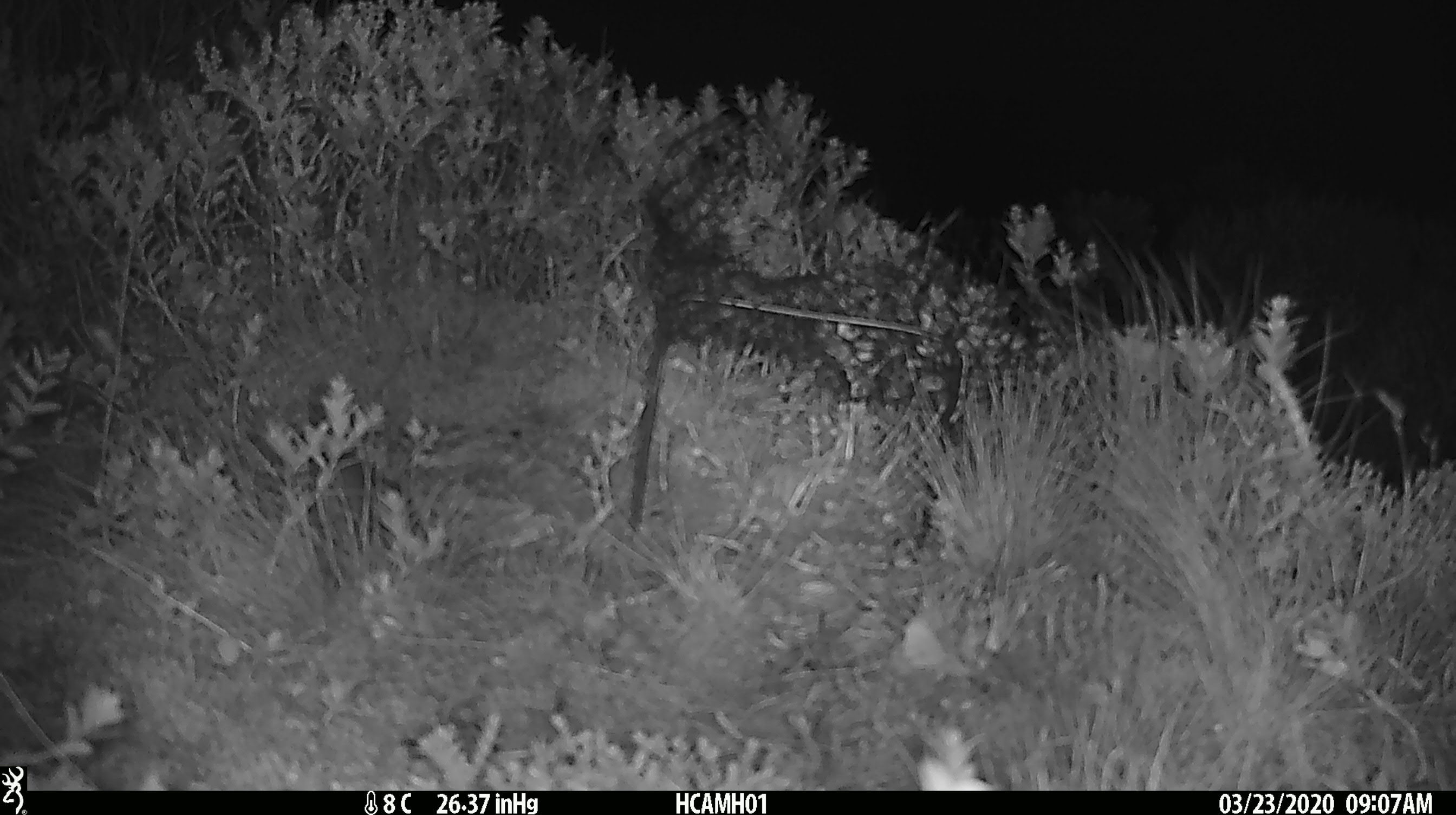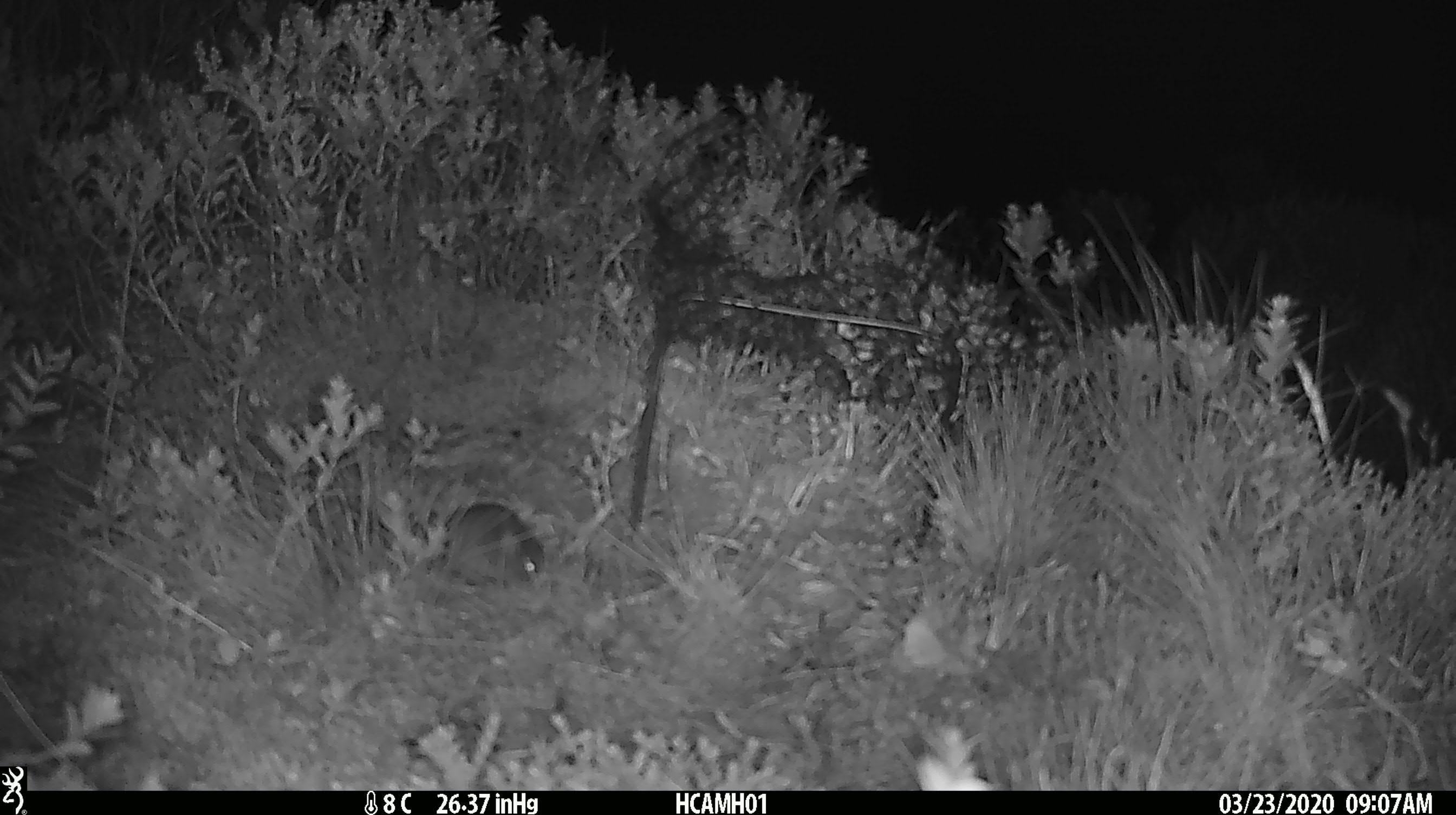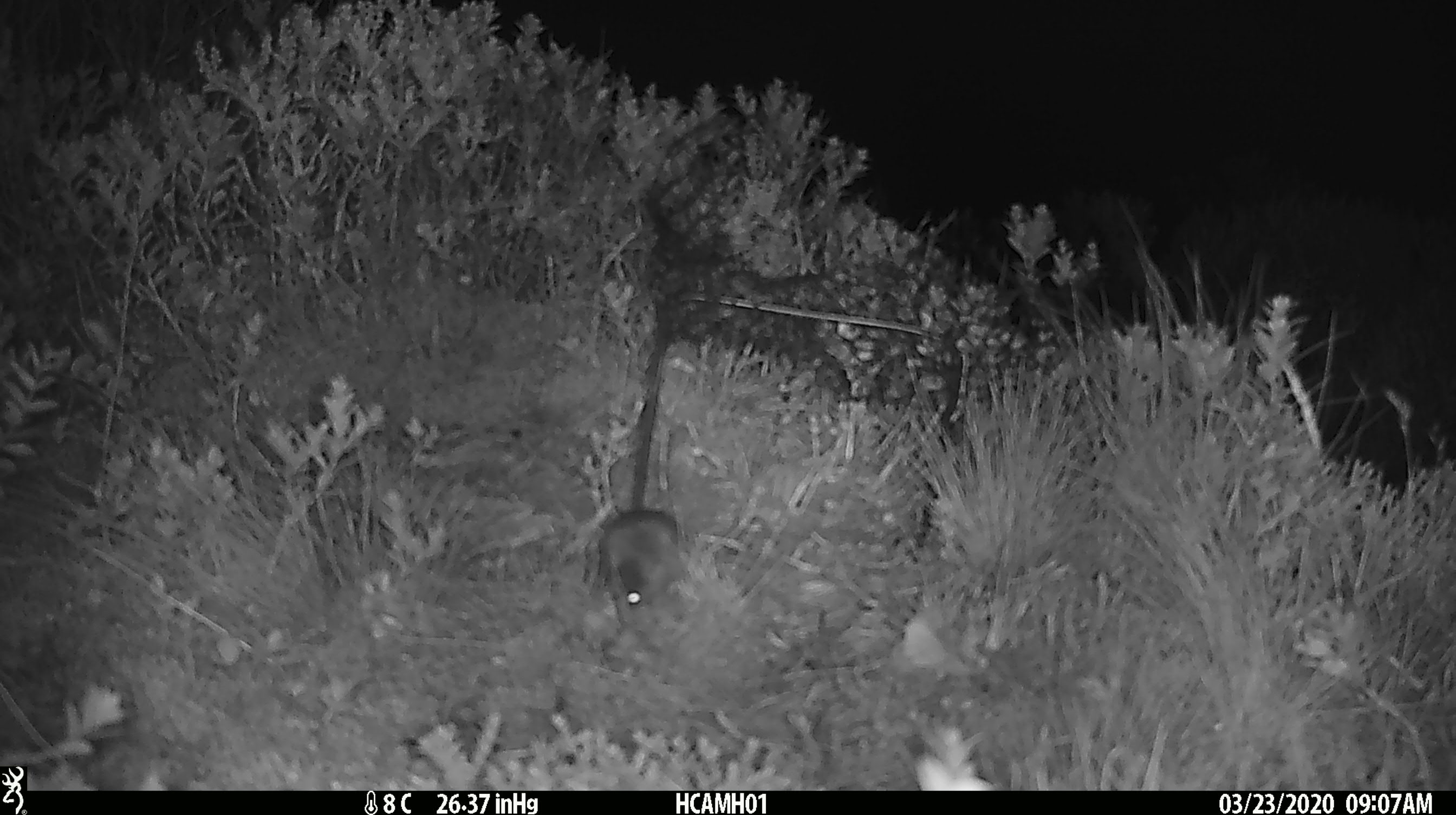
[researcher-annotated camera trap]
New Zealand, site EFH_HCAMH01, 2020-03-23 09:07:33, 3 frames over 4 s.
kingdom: Animalia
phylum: Chordata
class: Mammalia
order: Rodentia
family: Muridae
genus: Mus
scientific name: Mus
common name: mouse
Mouse (Mus).